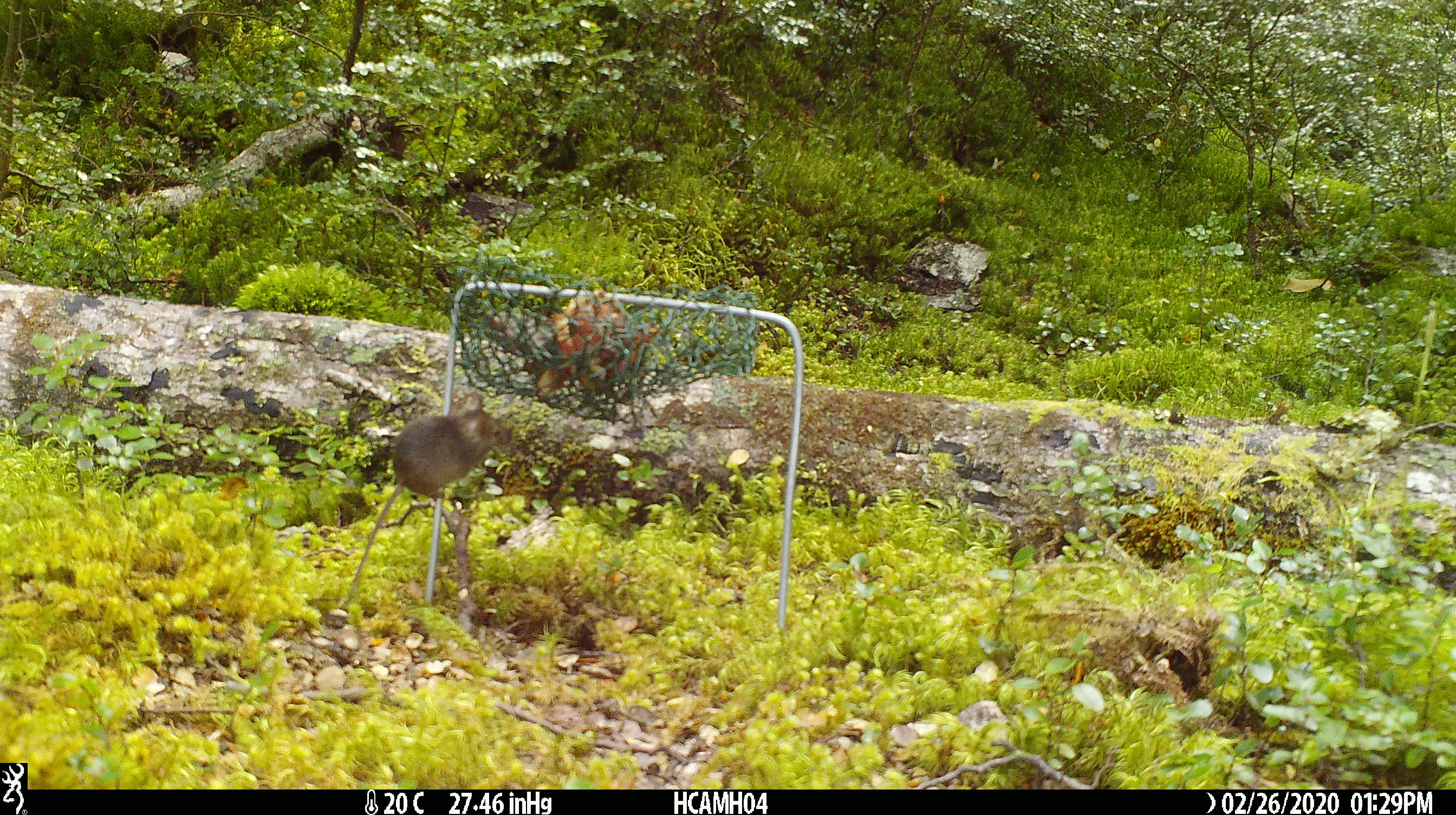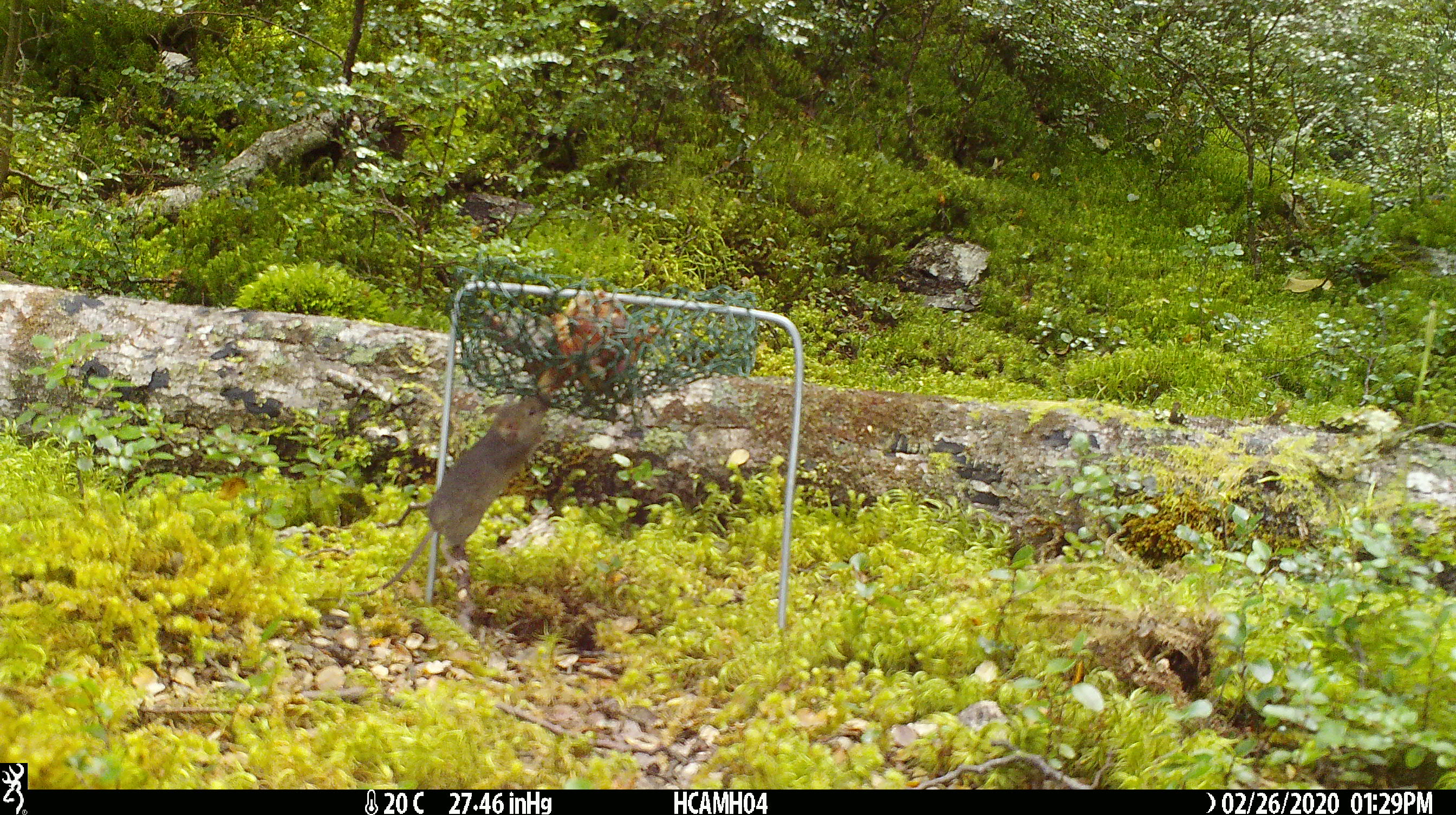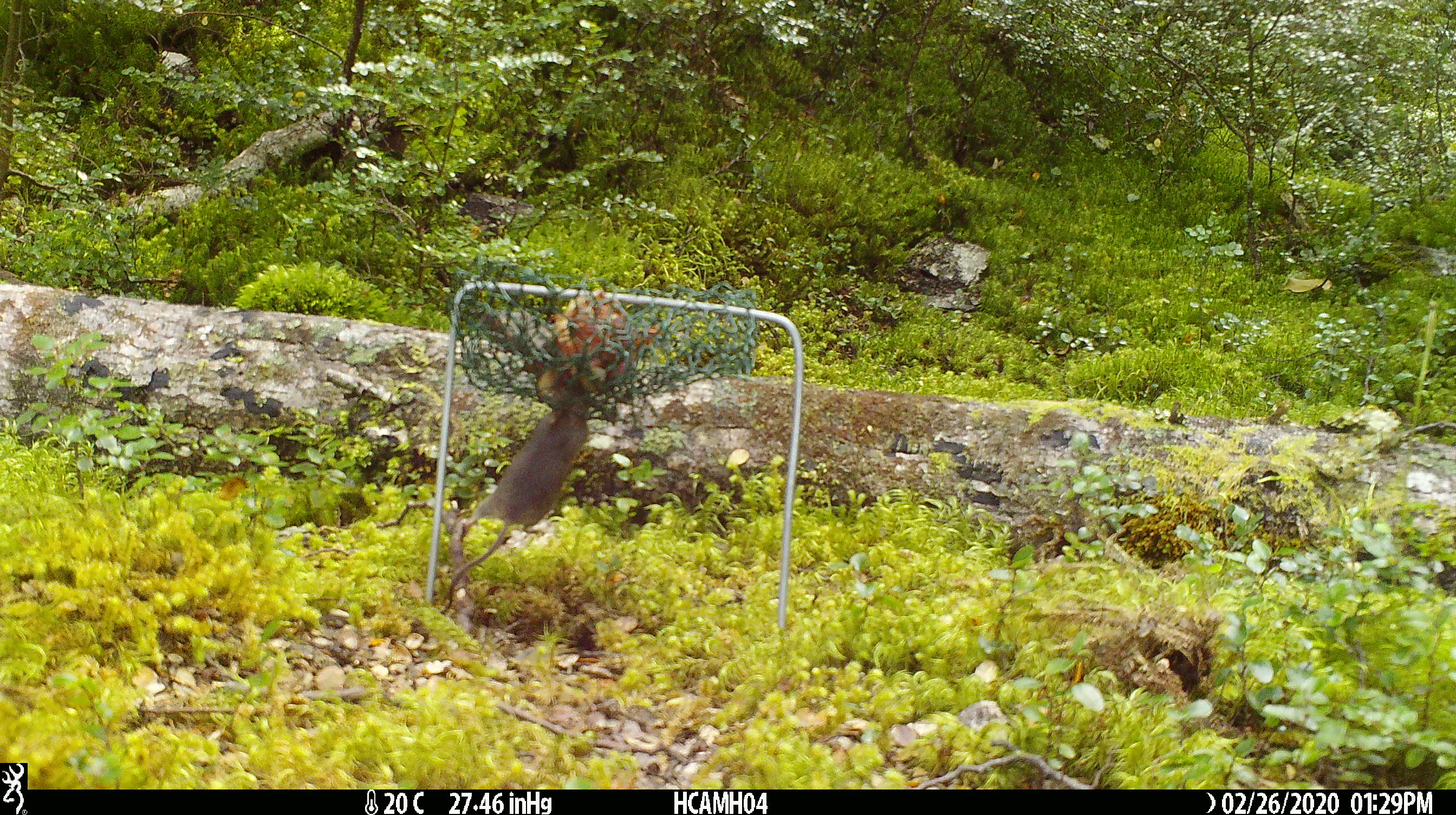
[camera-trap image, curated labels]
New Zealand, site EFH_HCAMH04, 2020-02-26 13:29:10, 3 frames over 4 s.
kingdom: Animalia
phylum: Chordata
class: Mammalia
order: Rodentia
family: Muridae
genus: Mus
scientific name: Mus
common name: mouse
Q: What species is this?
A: Mouse (Mus).